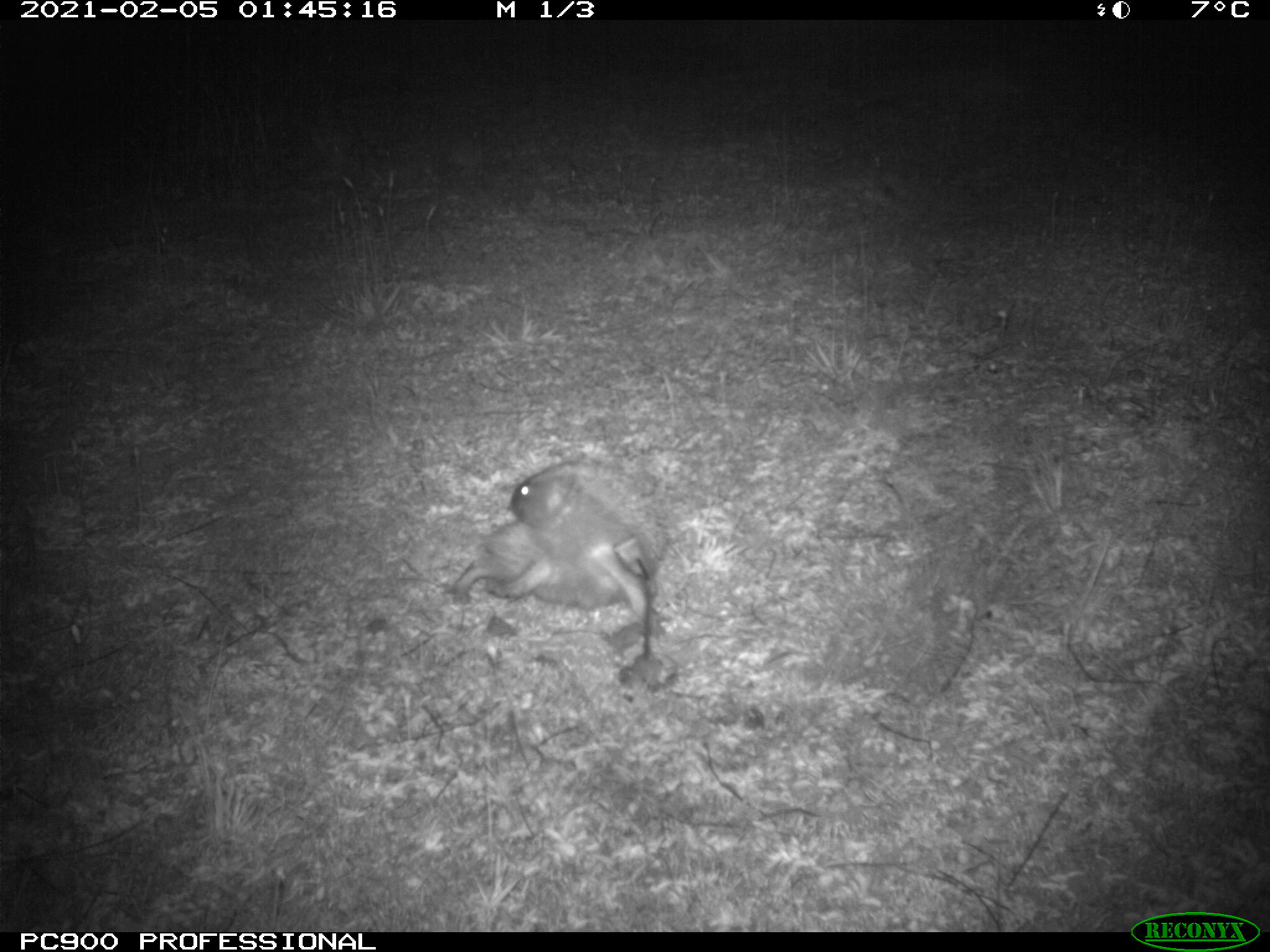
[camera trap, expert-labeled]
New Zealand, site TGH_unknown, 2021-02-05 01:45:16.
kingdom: Animalia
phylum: Chordata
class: Mammalia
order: Eulipotyphla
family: Erinaceidae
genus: Erinaceus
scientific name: Erinaceus europaeus europaeus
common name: european hedgehog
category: hedgehog